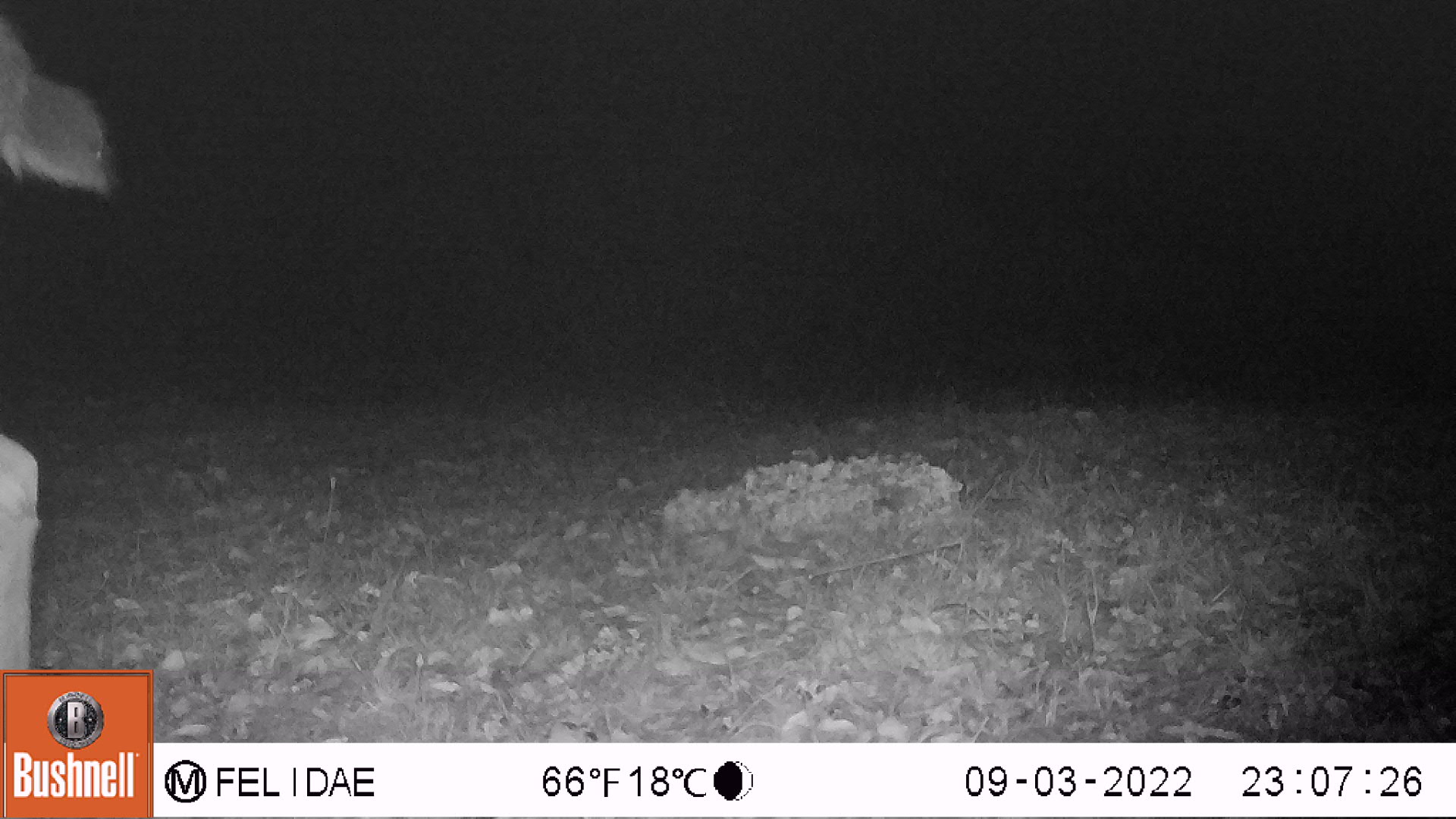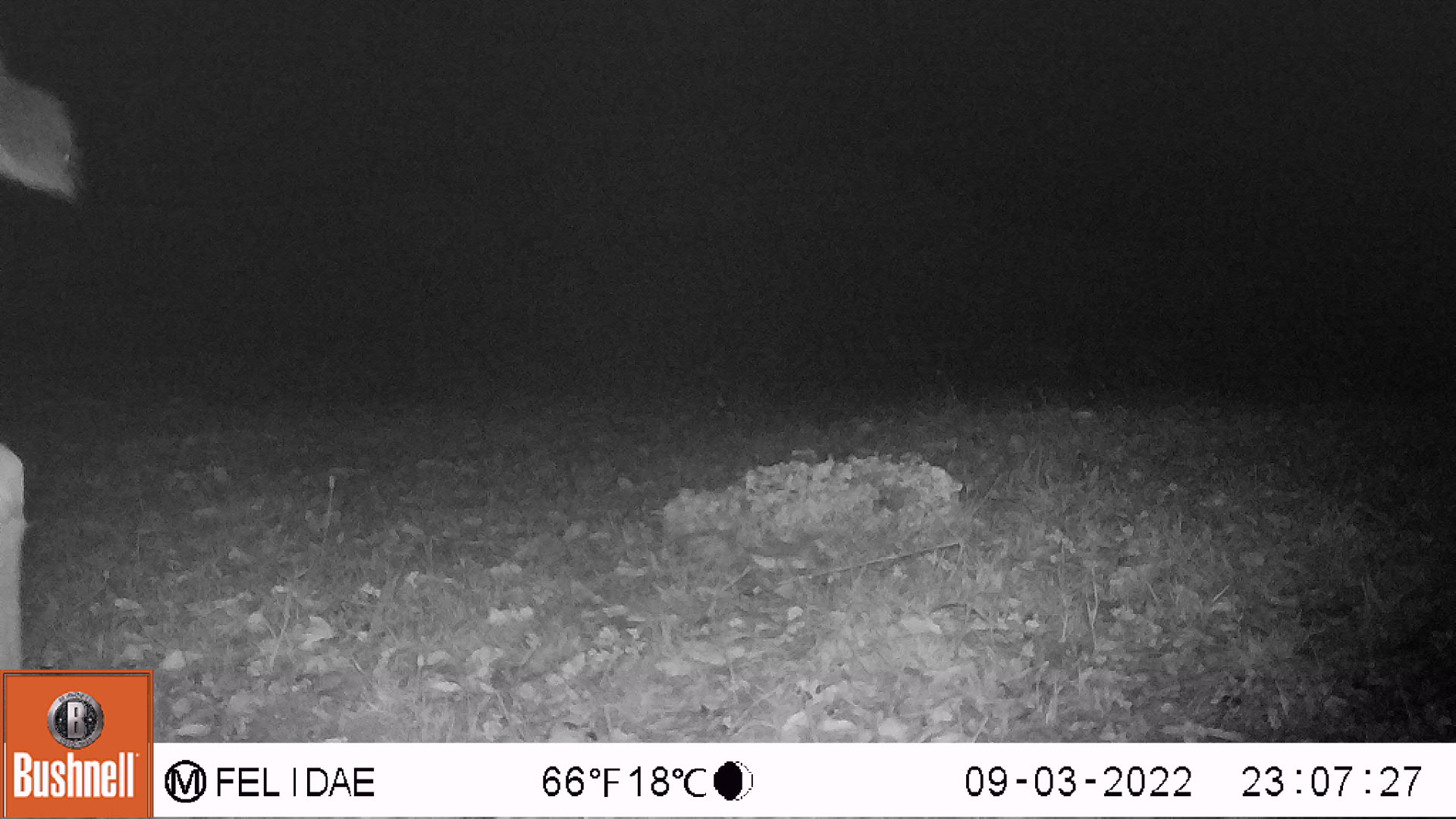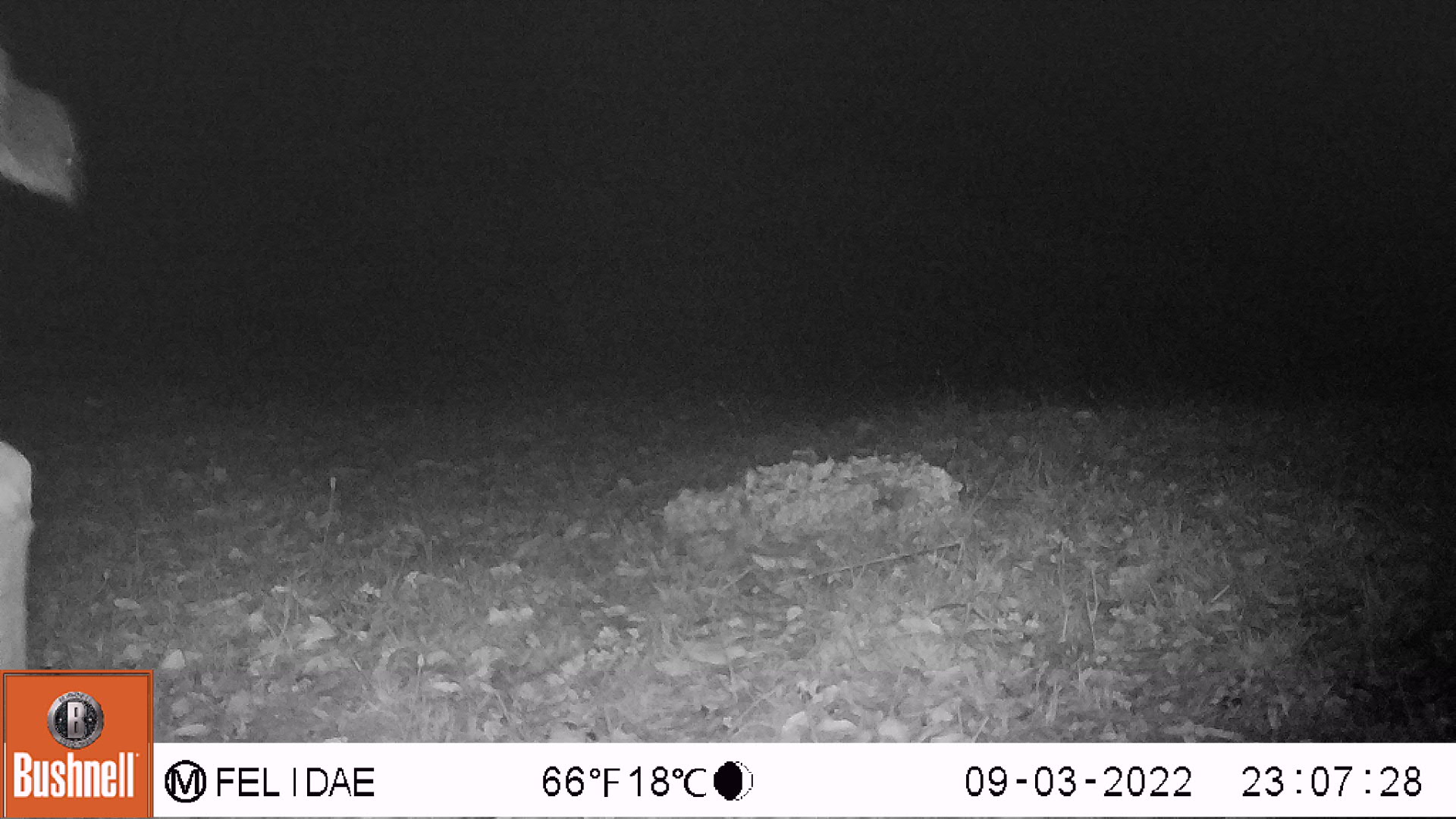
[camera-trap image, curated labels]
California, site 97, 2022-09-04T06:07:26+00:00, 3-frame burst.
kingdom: Animalia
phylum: Chordata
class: Mammalia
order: Artiodactyla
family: Cervidae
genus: Odocoileus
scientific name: Odocoileus hemionus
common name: mule deer